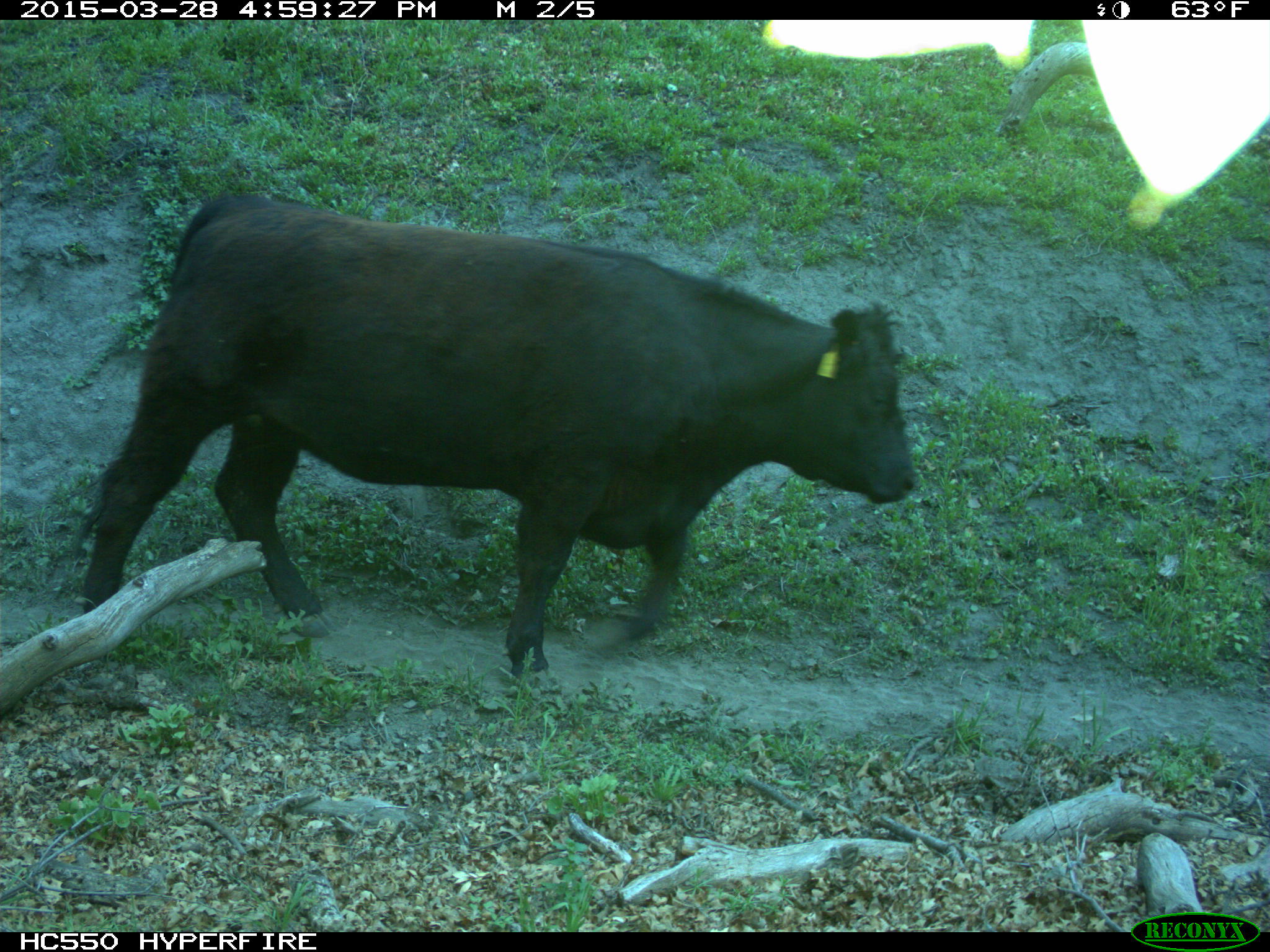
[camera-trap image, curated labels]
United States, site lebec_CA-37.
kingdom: Animalia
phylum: Chordata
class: Mammalia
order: Artiodactyla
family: Bovidae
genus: Bos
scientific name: Bos taurus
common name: domestic cow